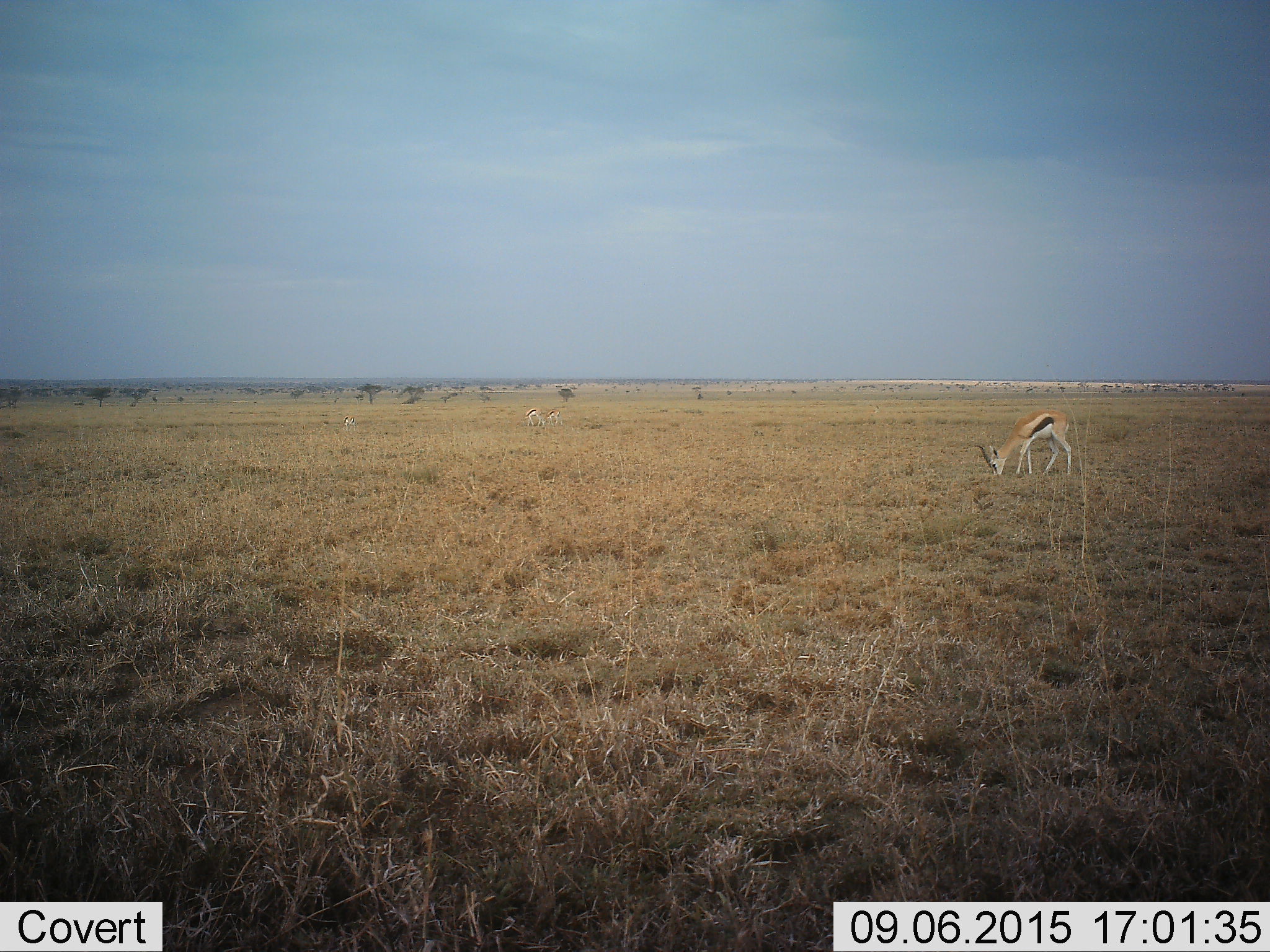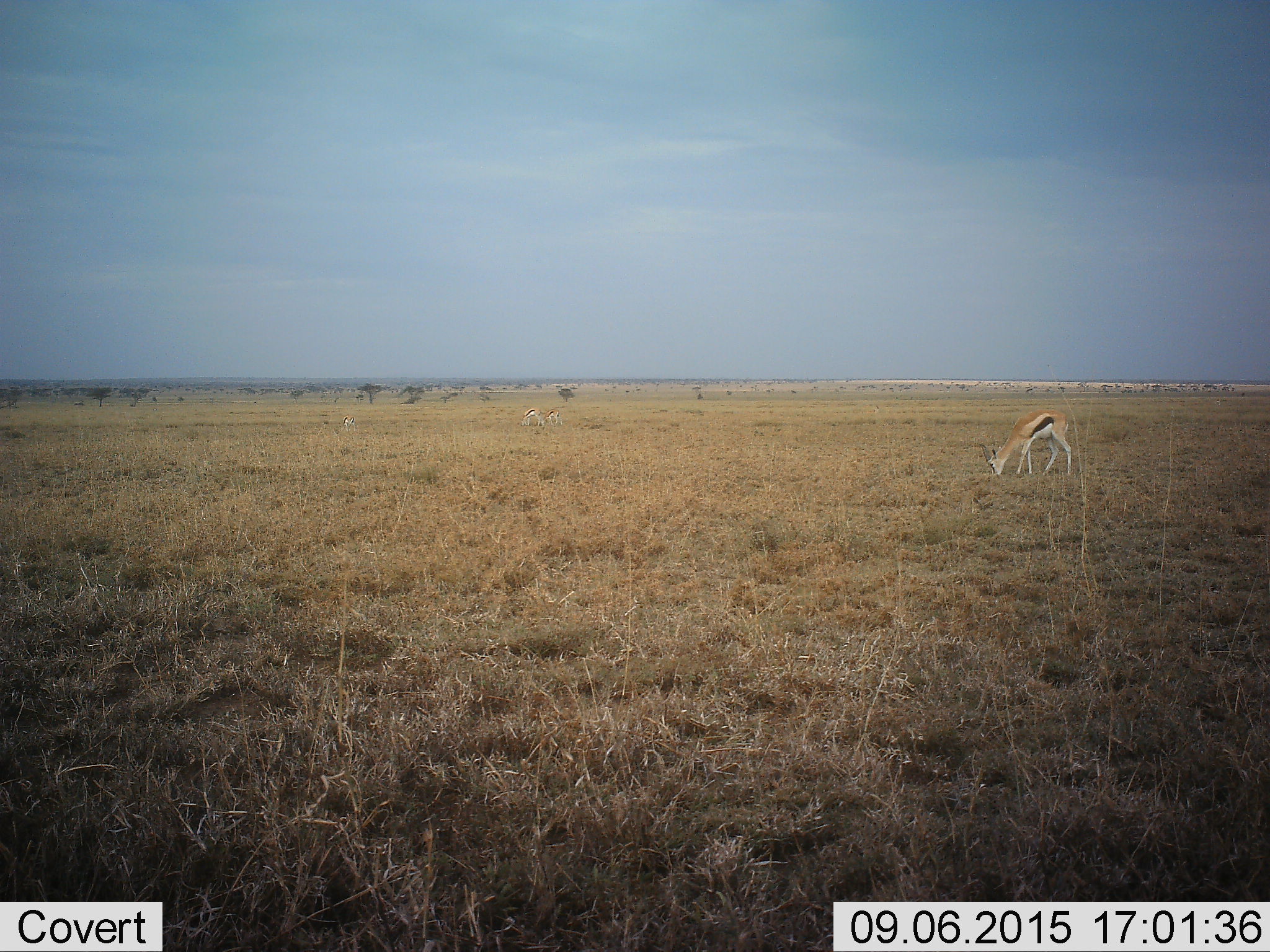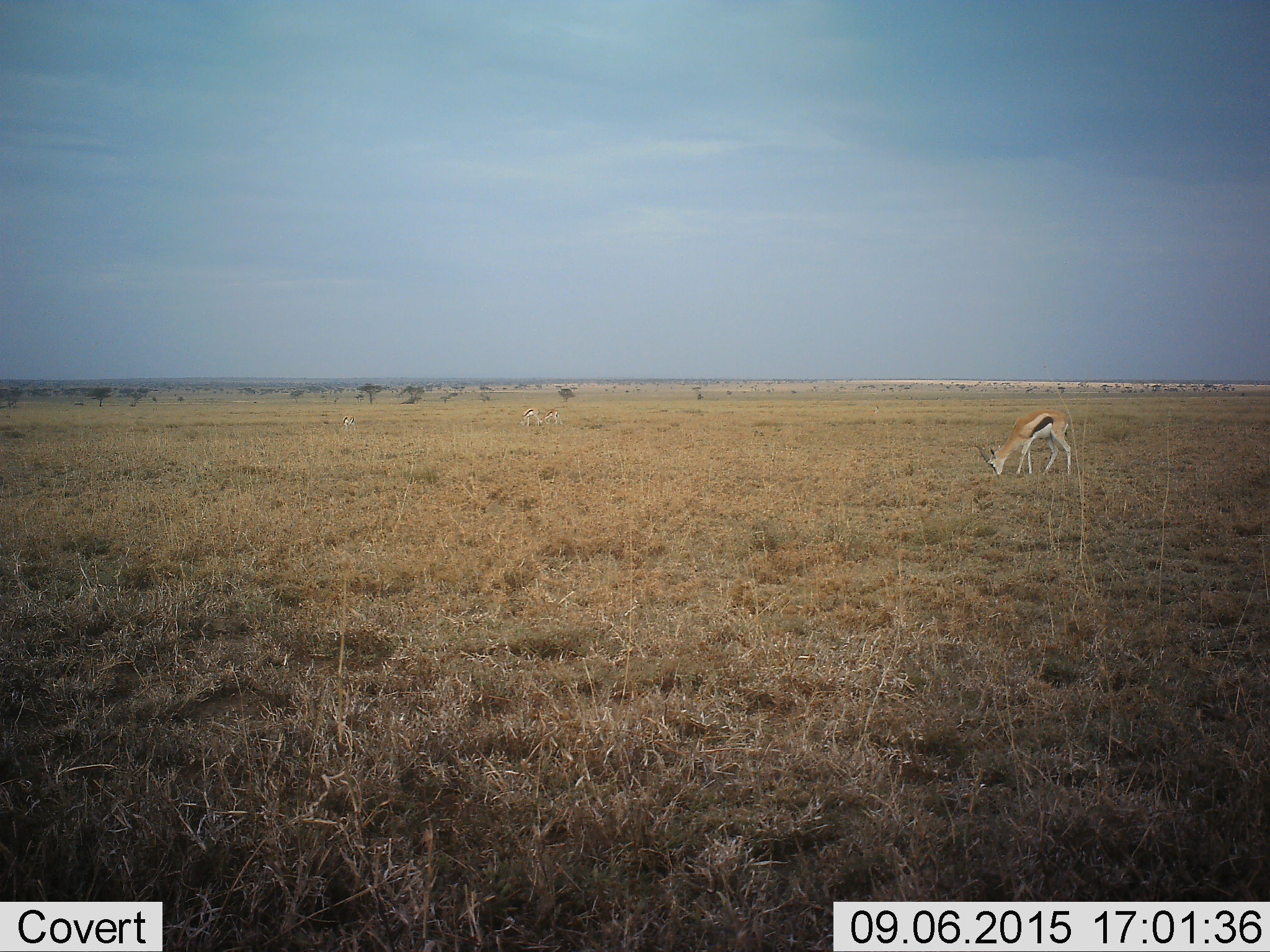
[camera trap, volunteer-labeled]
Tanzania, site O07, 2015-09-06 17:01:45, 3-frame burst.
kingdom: Animalia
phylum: Chordata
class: Mammalia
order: Artiodactyla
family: Bovidae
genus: Eudorcas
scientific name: Eudorcas thomsonii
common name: thomson's gazelle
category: gazellethomsons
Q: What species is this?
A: Gazellethomsons (thomson's gazelle) (Eudorcas thomsonii).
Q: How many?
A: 4.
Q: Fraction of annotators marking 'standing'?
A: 25%.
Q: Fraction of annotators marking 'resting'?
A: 0%.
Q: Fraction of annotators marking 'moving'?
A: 25%.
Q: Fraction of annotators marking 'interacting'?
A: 0%.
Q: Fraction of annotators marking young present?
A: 25%.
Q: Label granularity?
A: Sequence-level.